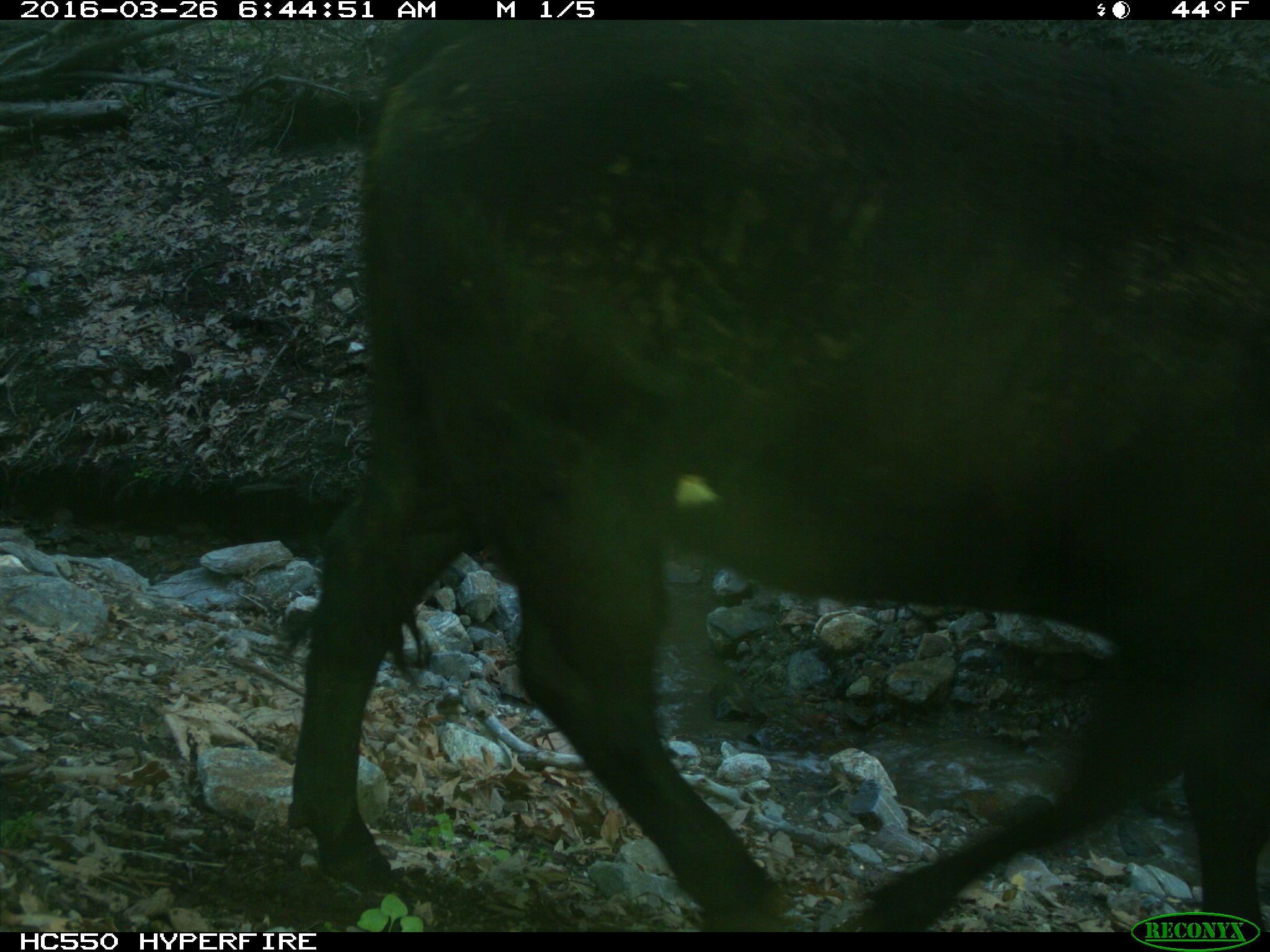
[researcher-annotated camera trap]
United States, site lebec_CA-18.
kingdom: Animalia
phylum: Chordata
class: Mammalia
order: Artiodactyla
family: Bovidae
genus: Bos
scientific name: Bos taurus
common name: domestic cow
Bos taurus (domestic cow).